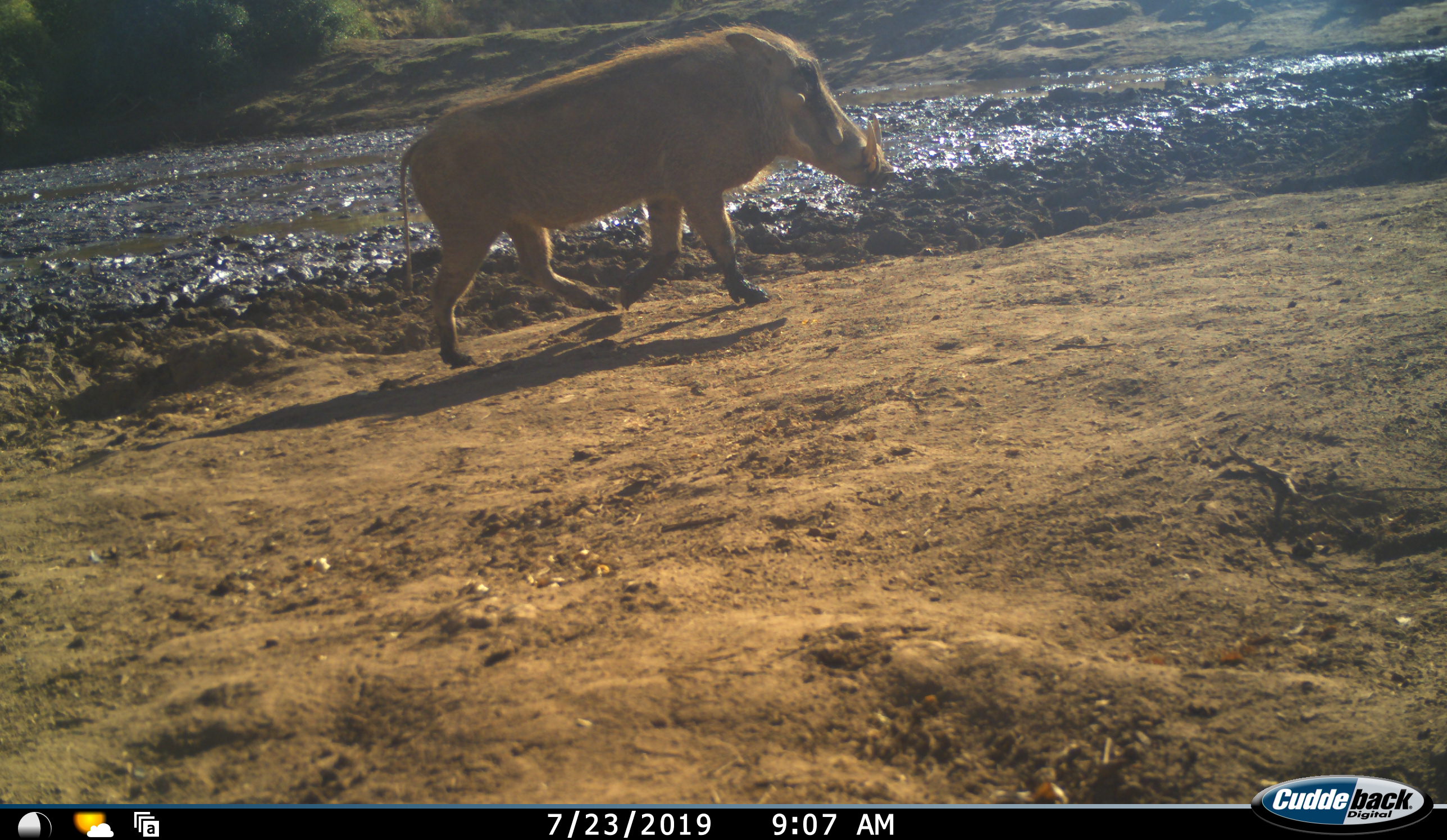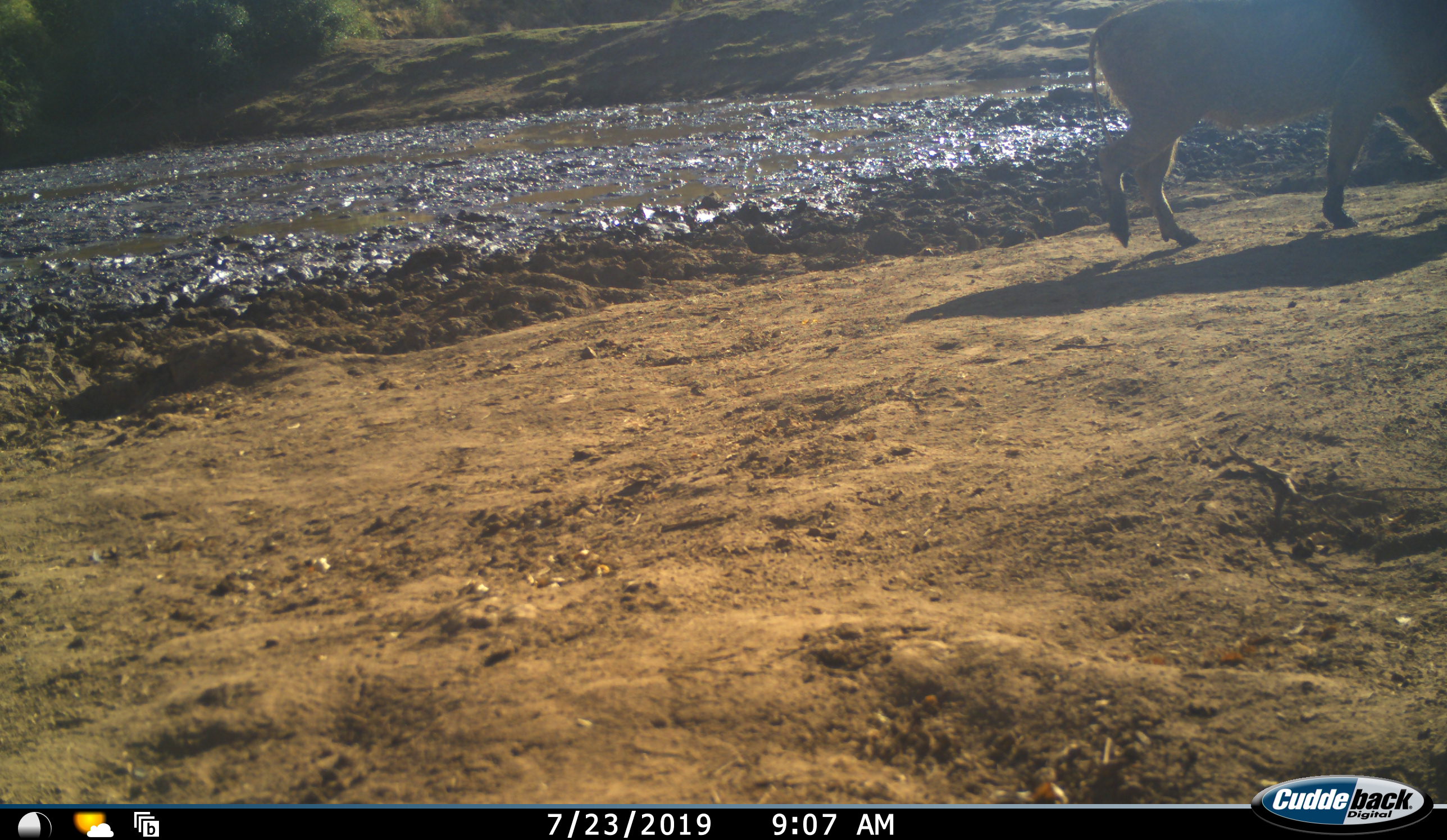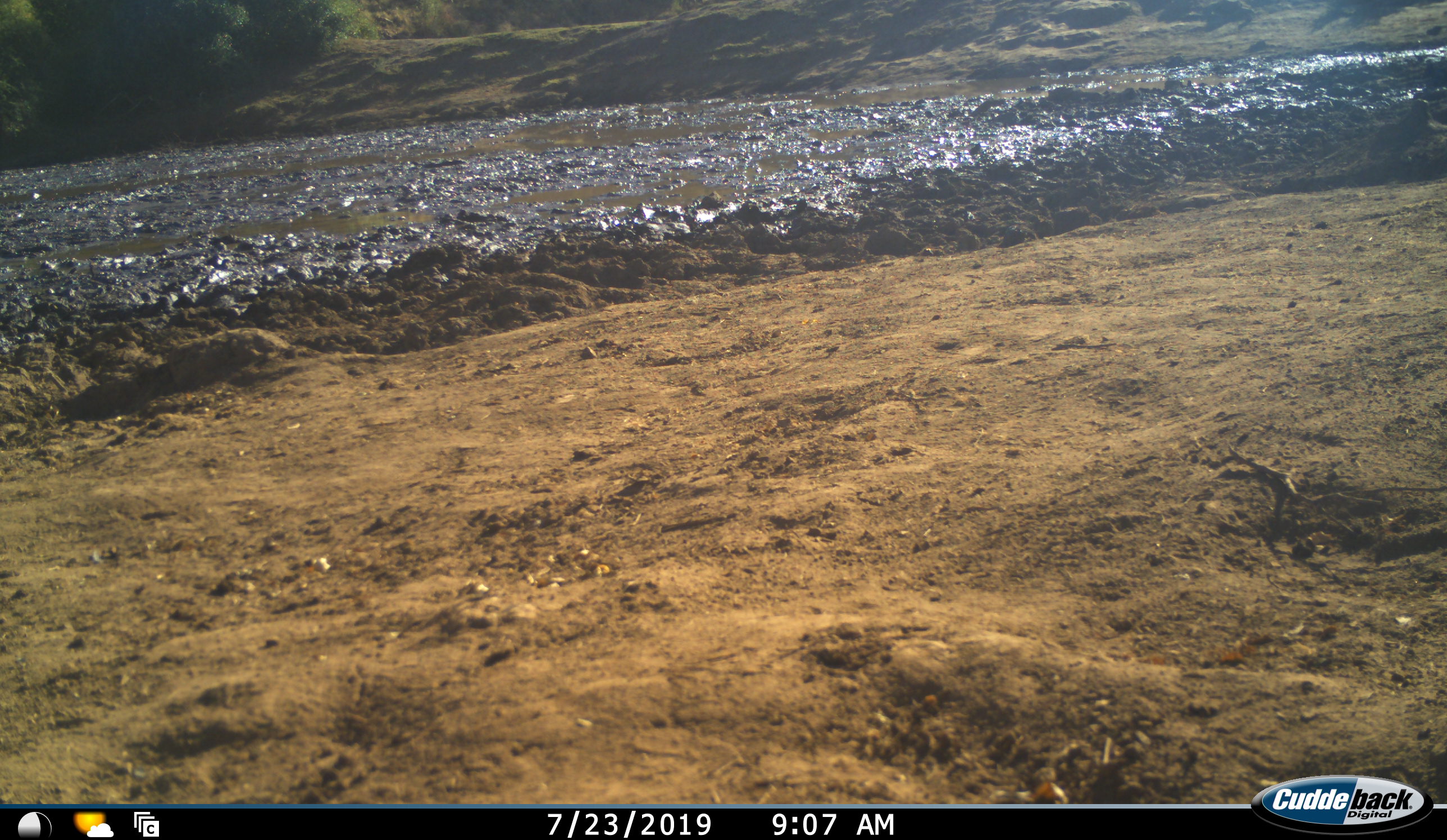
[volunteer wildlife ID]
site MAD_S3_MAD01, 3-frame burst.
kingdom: Animalia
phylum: Chordata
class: Mammalia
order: Artiodactyla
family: Suidae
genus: Phacochoerus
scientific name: Phacochoerus africanus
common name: warthog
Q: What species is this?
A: Warthog (Phacochoerus africanus).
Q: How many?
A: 1.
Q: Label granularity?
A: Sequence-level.